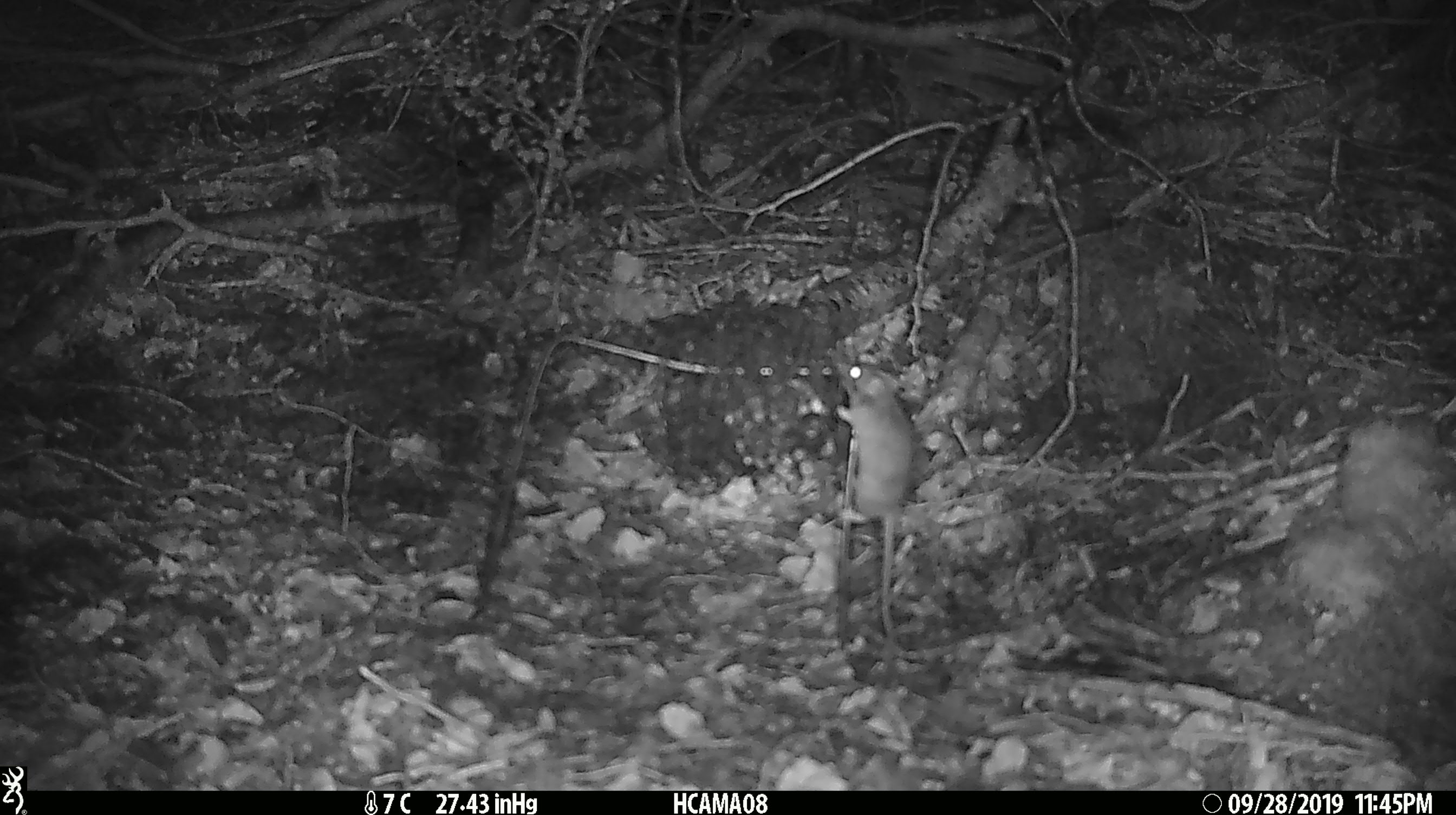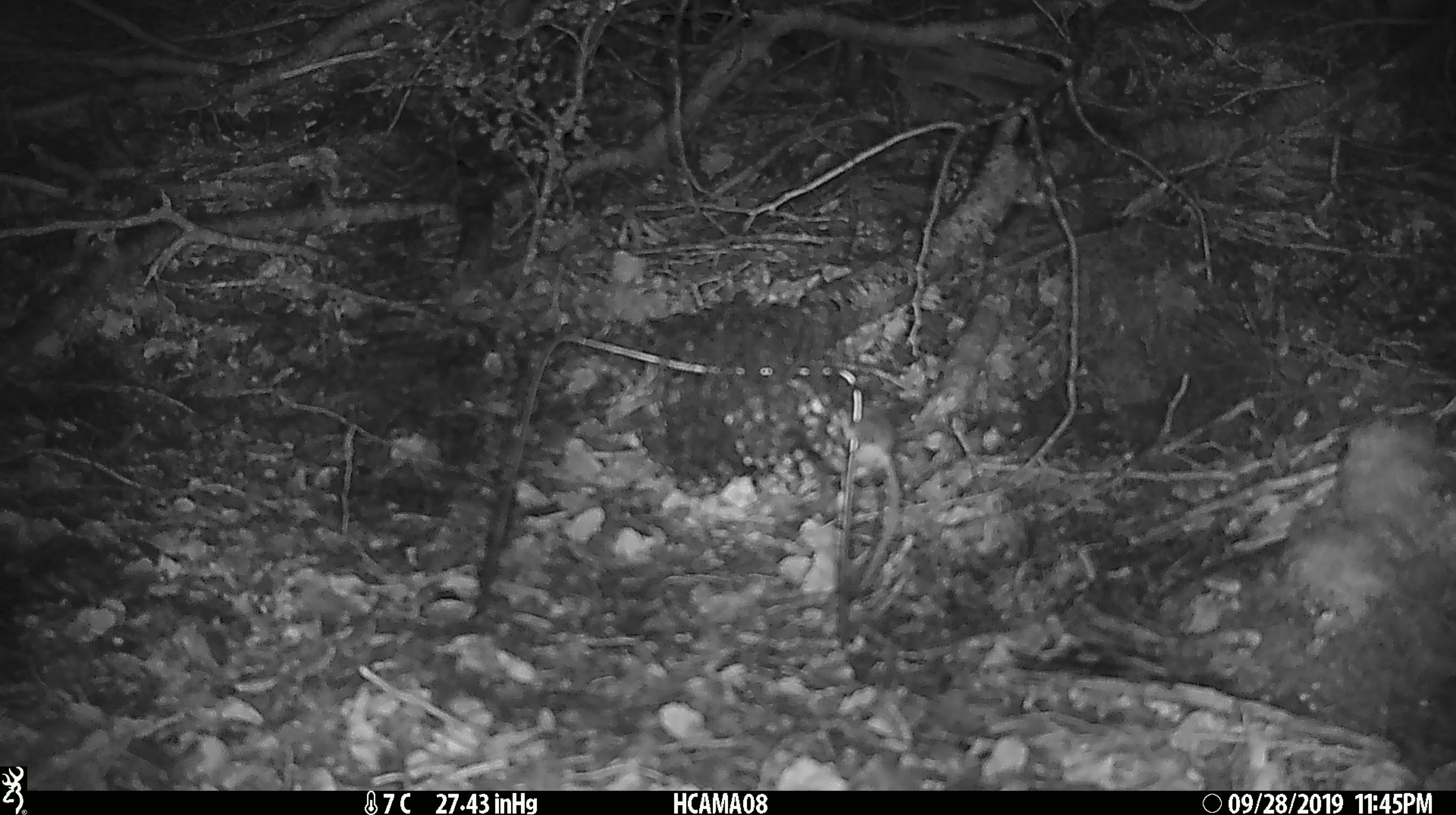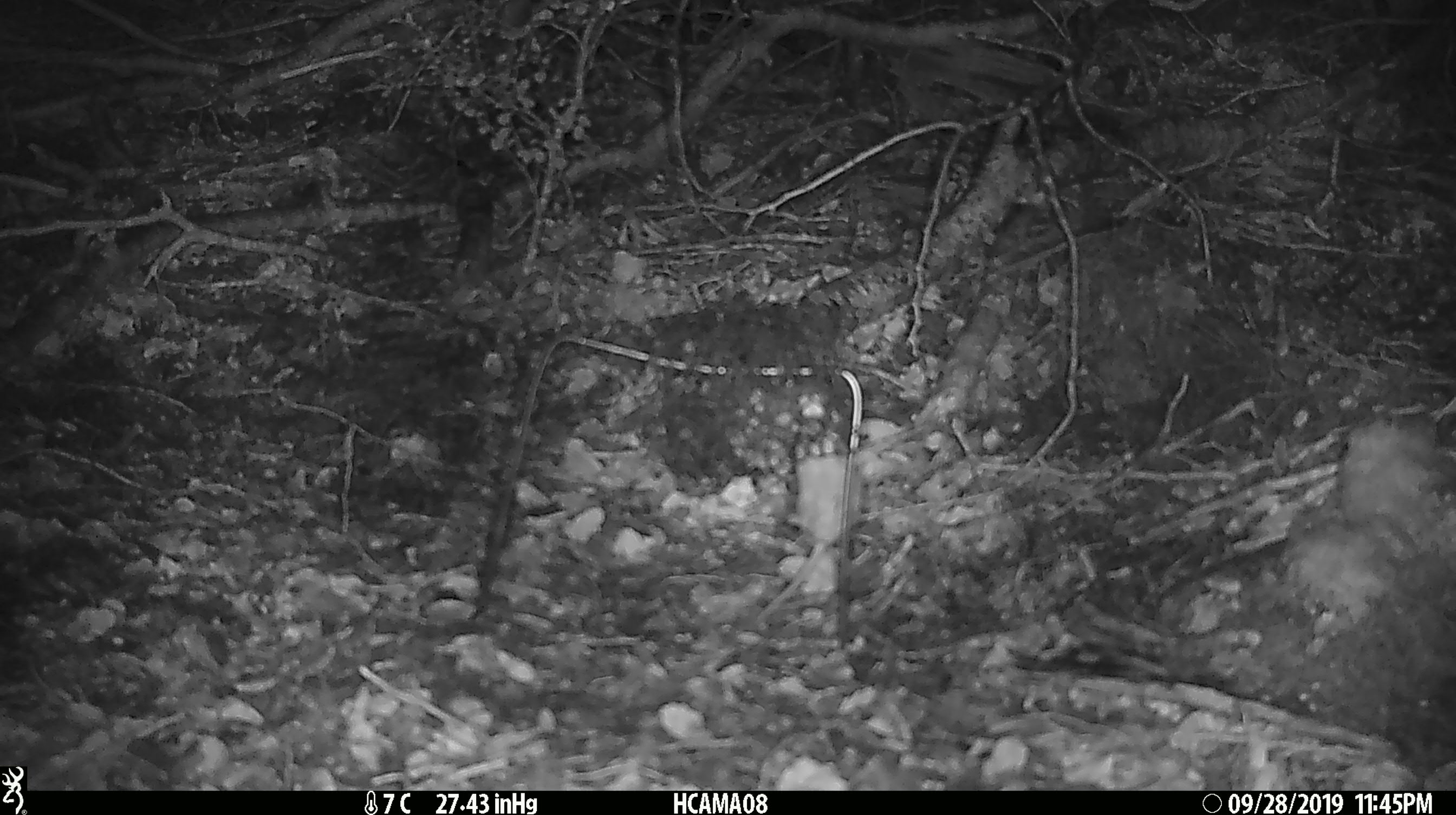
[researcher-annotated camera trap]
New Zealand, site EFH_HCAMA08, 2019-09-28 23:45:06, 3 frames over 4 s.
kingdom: Animalia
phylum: Chordata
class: Mammalia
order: Rodentia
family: Muridae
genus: Mus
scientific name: Mus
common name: mouse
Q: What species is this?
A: Mouse (Mus).